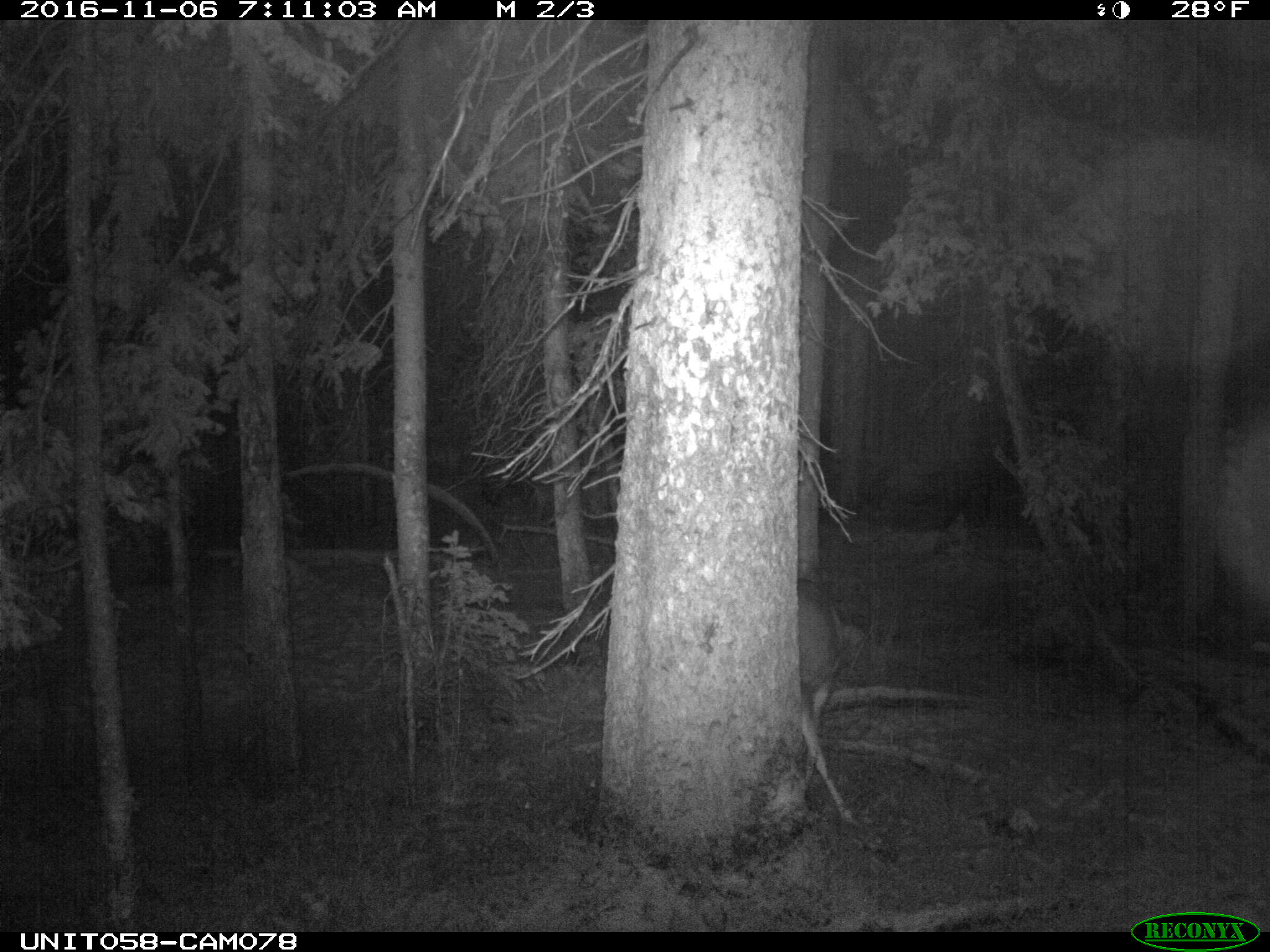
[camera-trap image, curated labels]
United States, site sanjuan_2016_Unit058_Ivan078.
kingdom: Animalia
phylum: Chordata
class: Mammalia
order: Artiodactyla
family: Cervidae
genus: Odocoileus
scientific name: Odocoileus hemionus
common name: mule deer